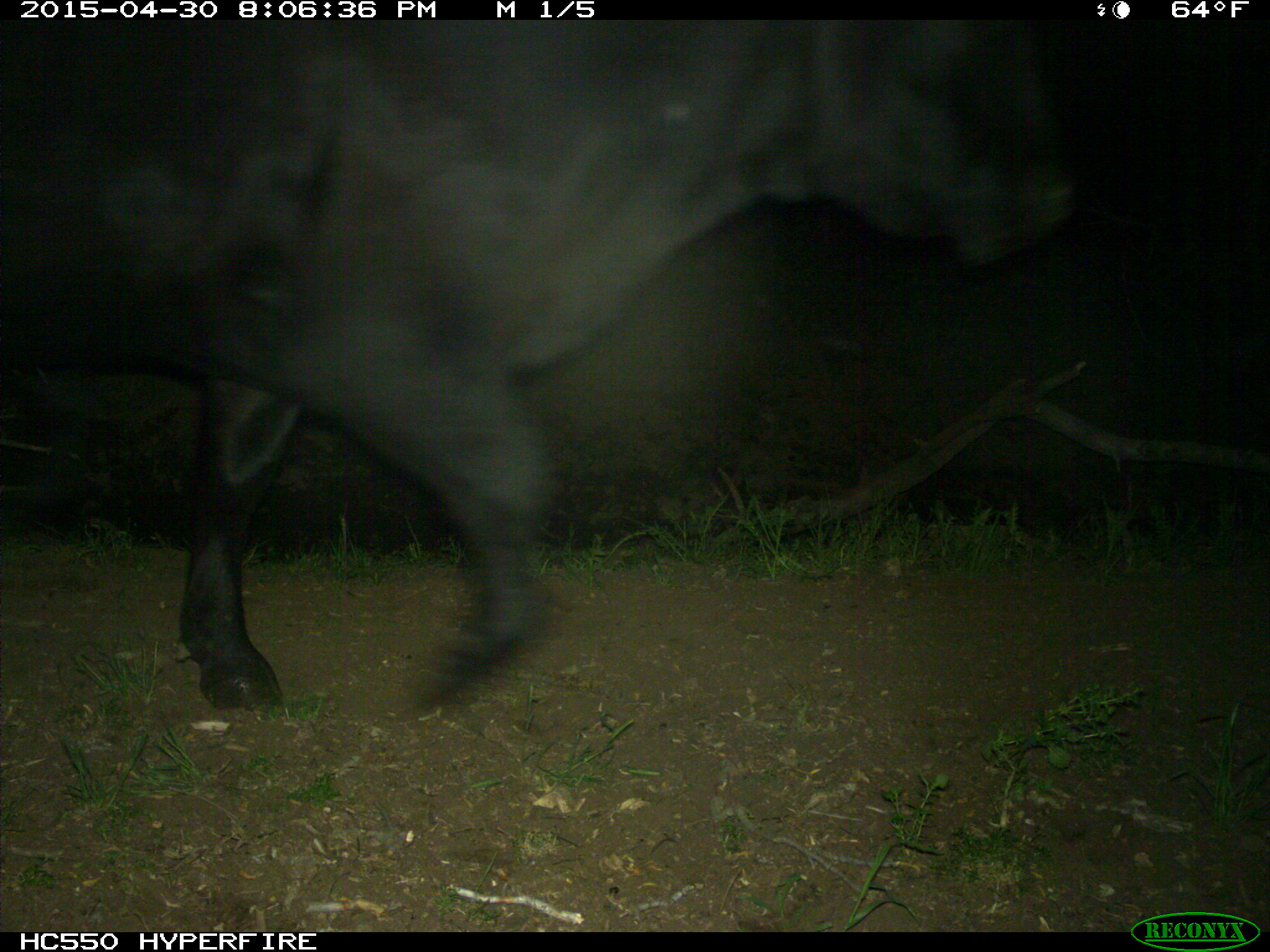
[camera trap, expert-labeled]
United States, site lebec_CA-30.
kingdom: Animalia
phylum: Chordata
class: Mammalia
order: Artiodactyla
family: Bovidae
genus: Bos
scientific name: Bos taurus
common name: domestic cow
Bos taurus (domestic cow).